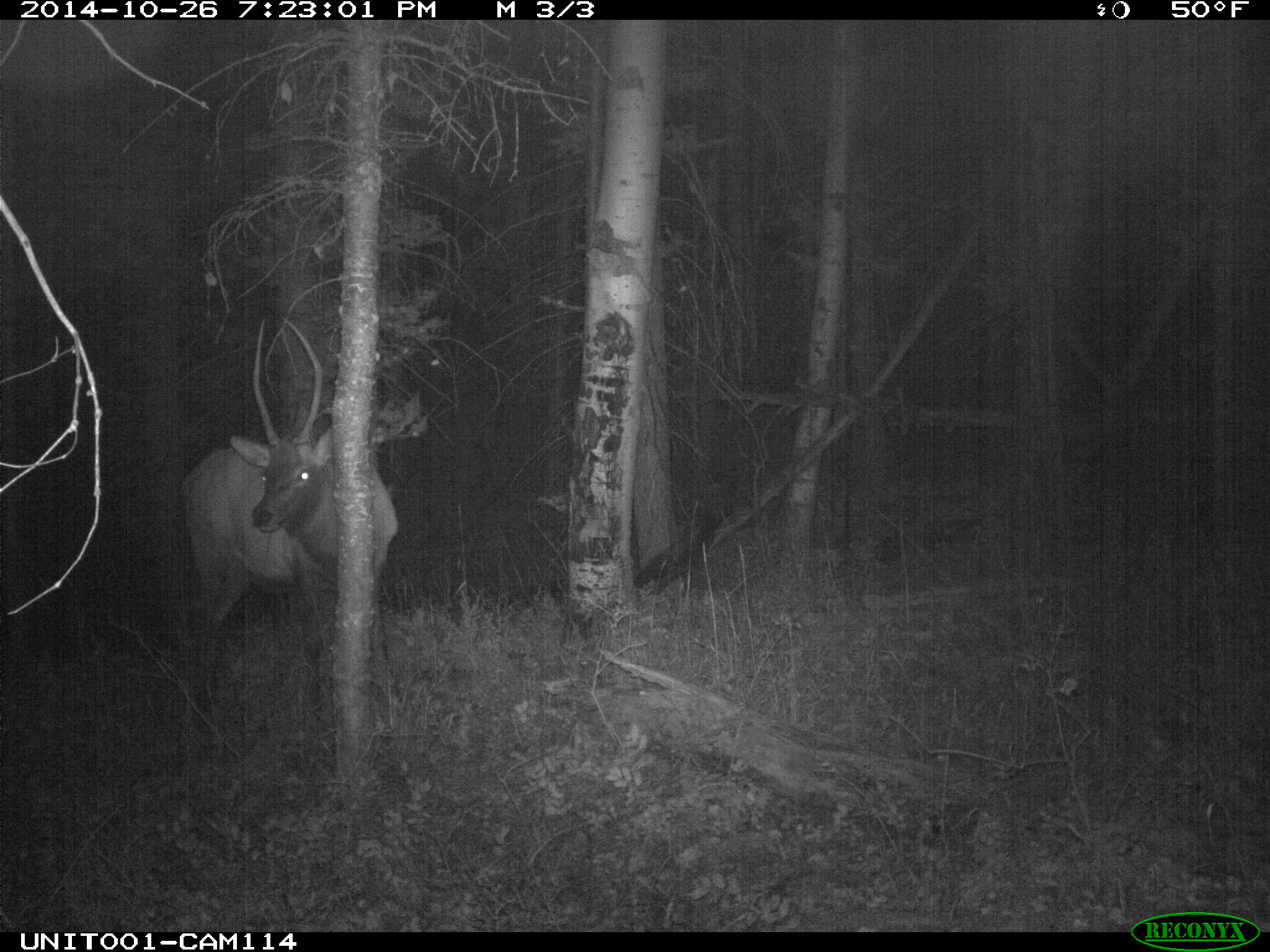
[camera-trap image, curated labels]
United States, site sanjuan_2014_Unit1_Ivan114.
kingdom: Animalia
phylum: Chordata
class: Mammalia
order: Artiodactyla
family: Cervidae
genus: Cervus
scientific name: Cervus elaphus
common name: red deer